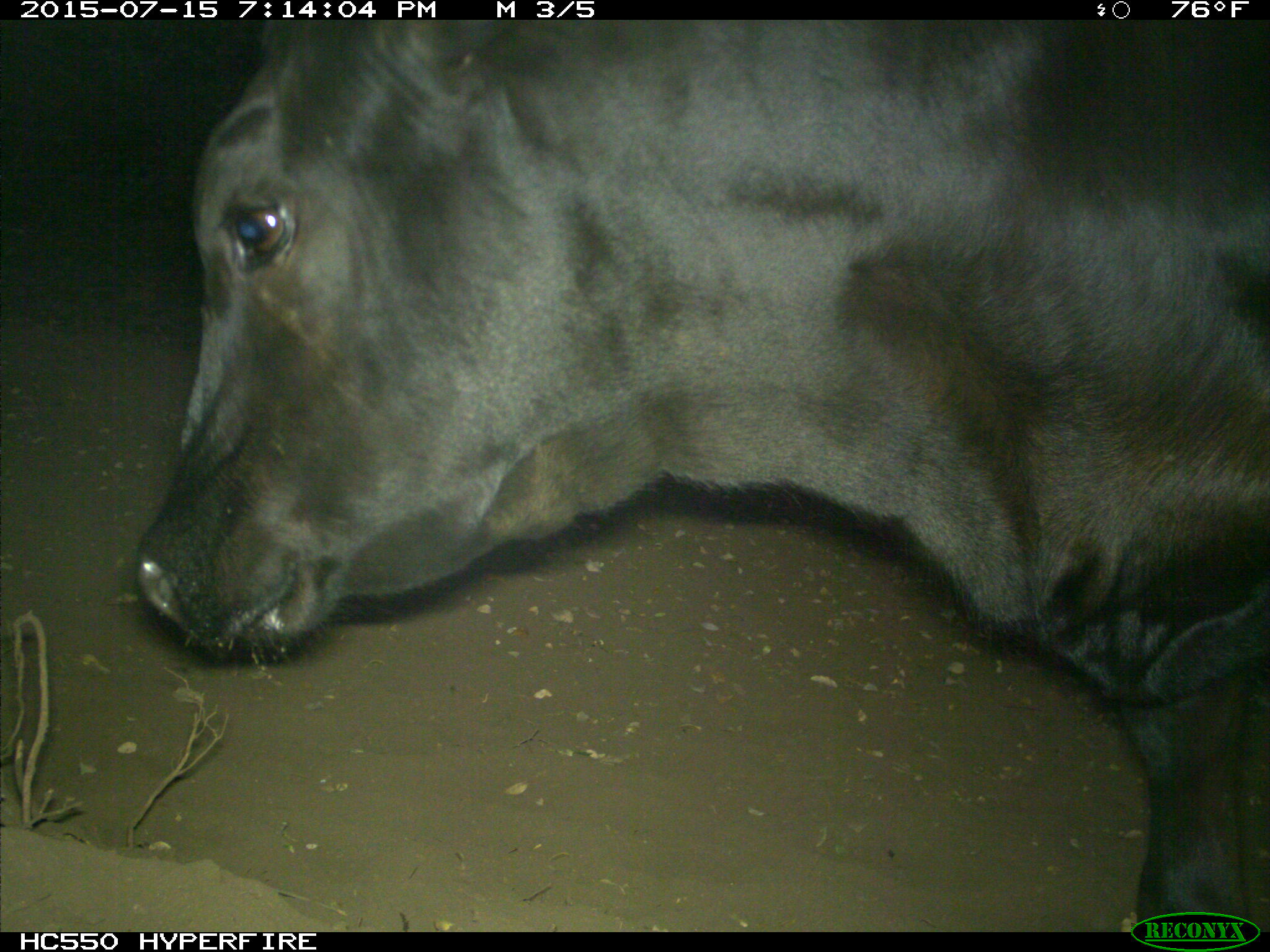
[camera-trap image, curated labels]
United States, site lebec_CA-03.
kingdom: Animalia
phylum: Chordata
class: Mammalia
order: Artiodactyla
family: Bovidae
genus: Bos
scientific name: Bos taurus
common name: domestic cow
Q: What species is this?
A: Bos taurus (domestic cow).